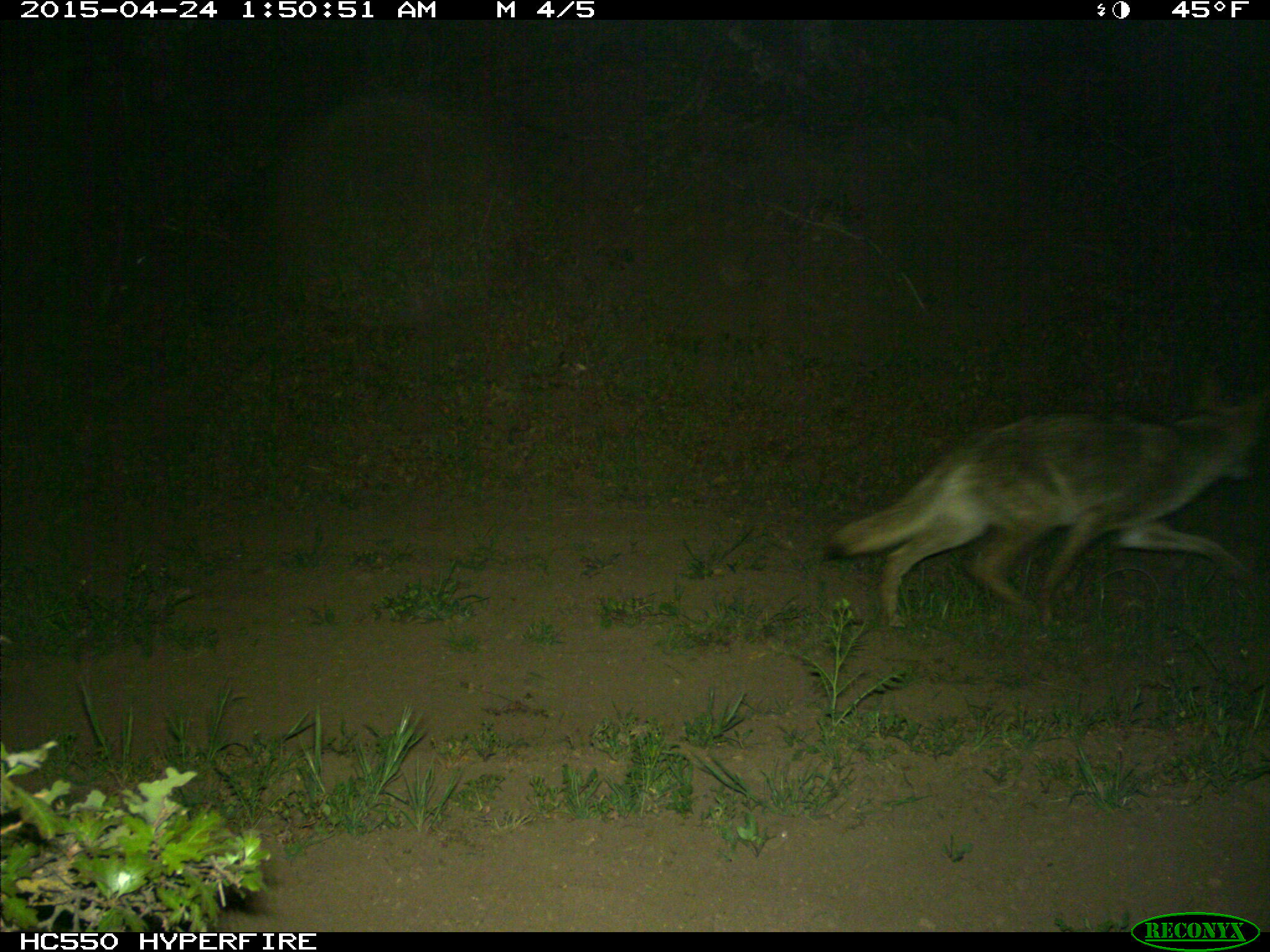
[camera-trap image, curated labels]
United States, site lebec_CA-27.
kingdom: Animalia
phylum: Chordata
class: Mammalia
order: Carnivora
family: Canidae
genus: Canis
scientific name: Canis latrans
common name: coyote